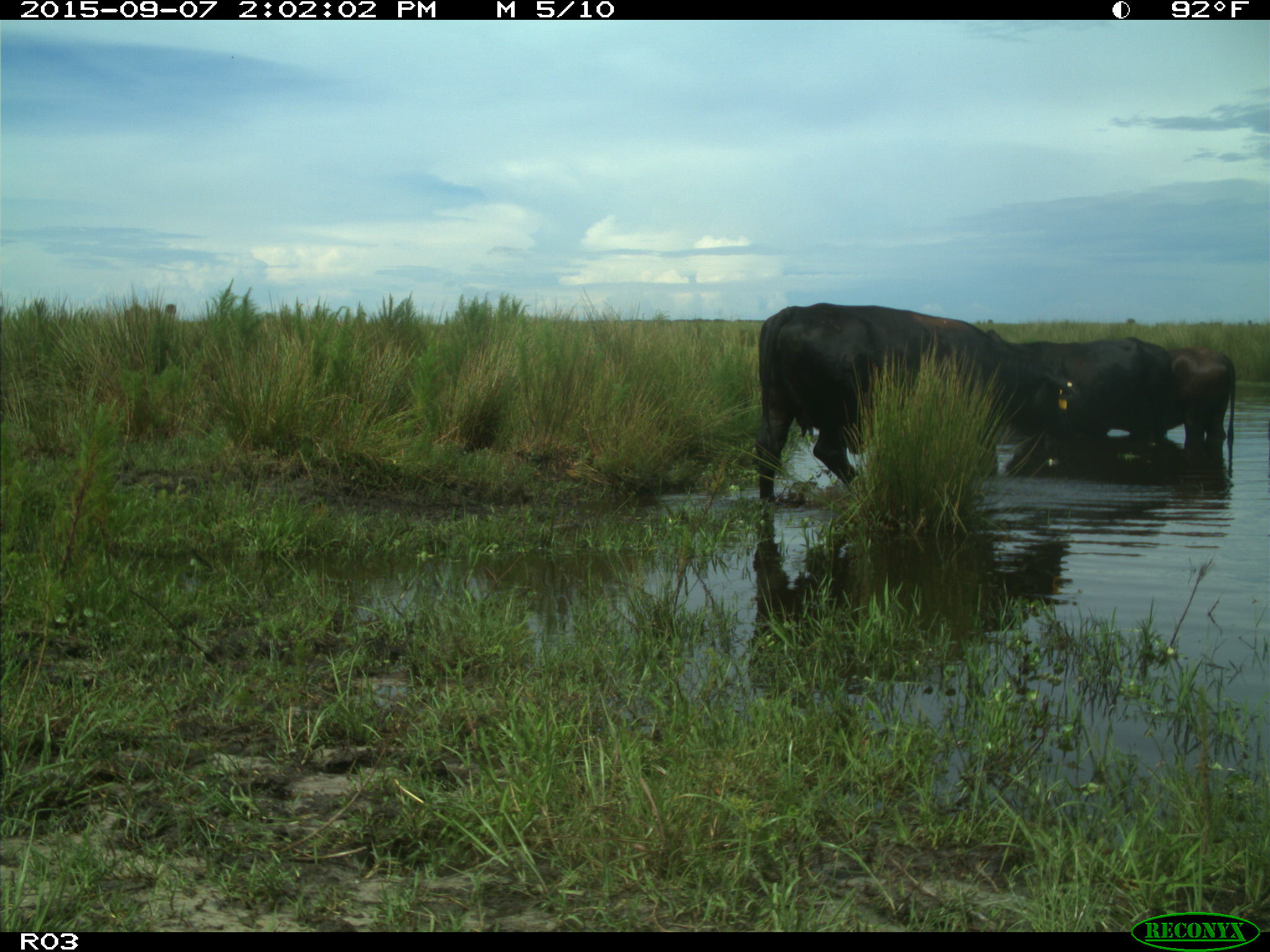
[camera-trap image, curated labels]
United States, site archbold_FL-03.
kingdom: Animalia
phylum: Chordata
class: Mammalia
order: Artiodactyla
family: Bovidae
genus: Bos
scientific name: Bos taurus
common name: domestic cow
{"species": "Bos taurus (domestic cow)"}